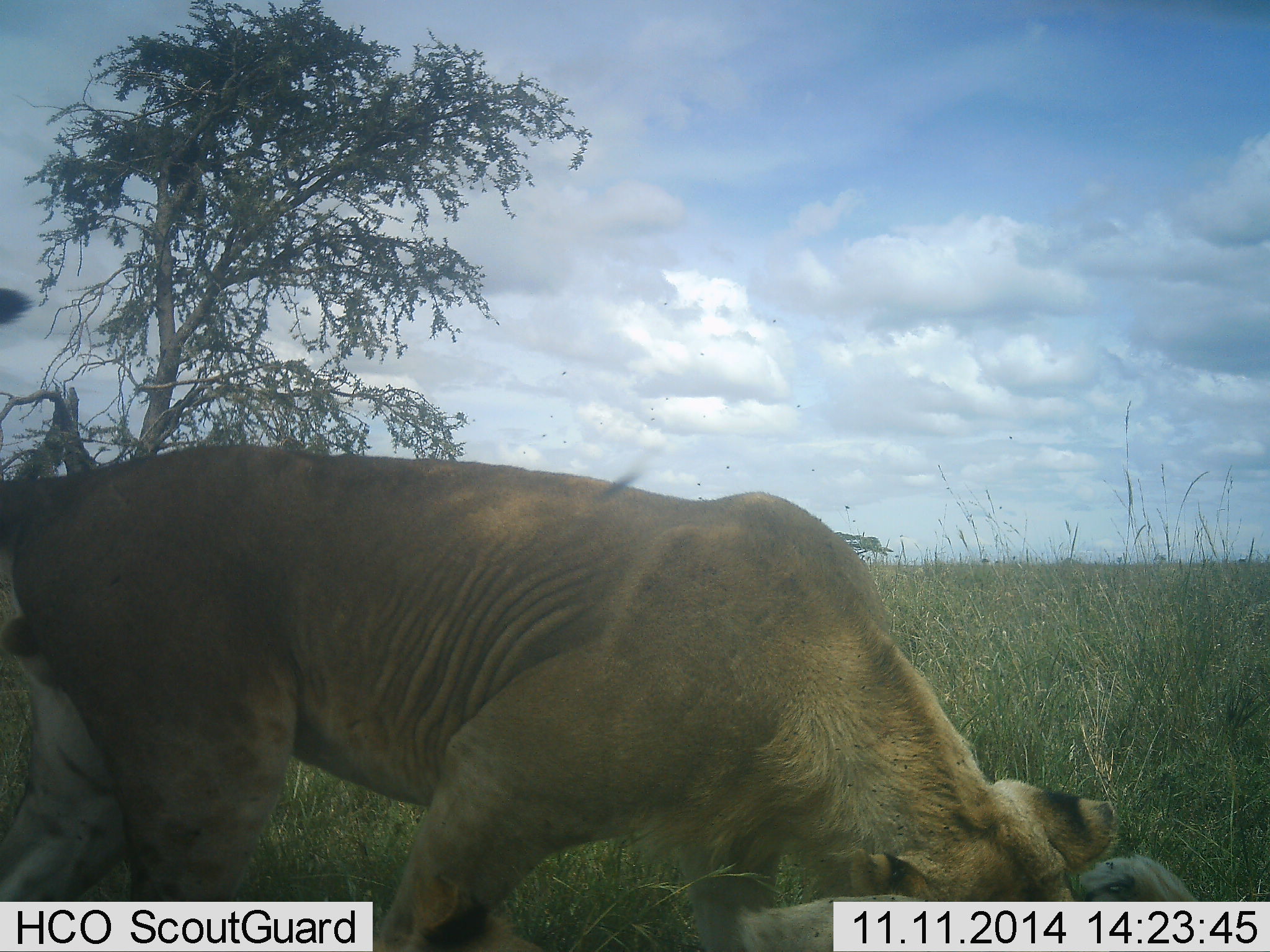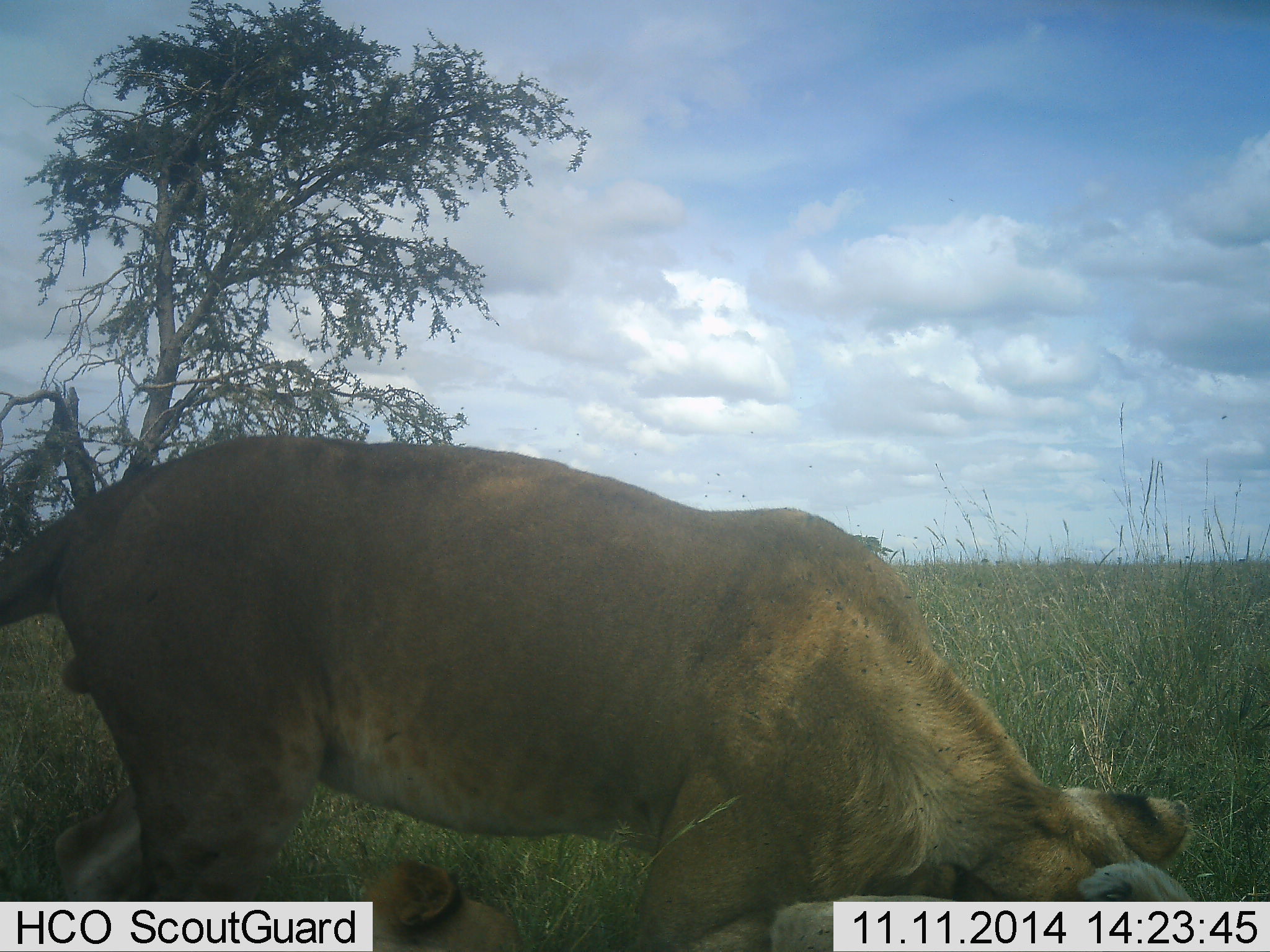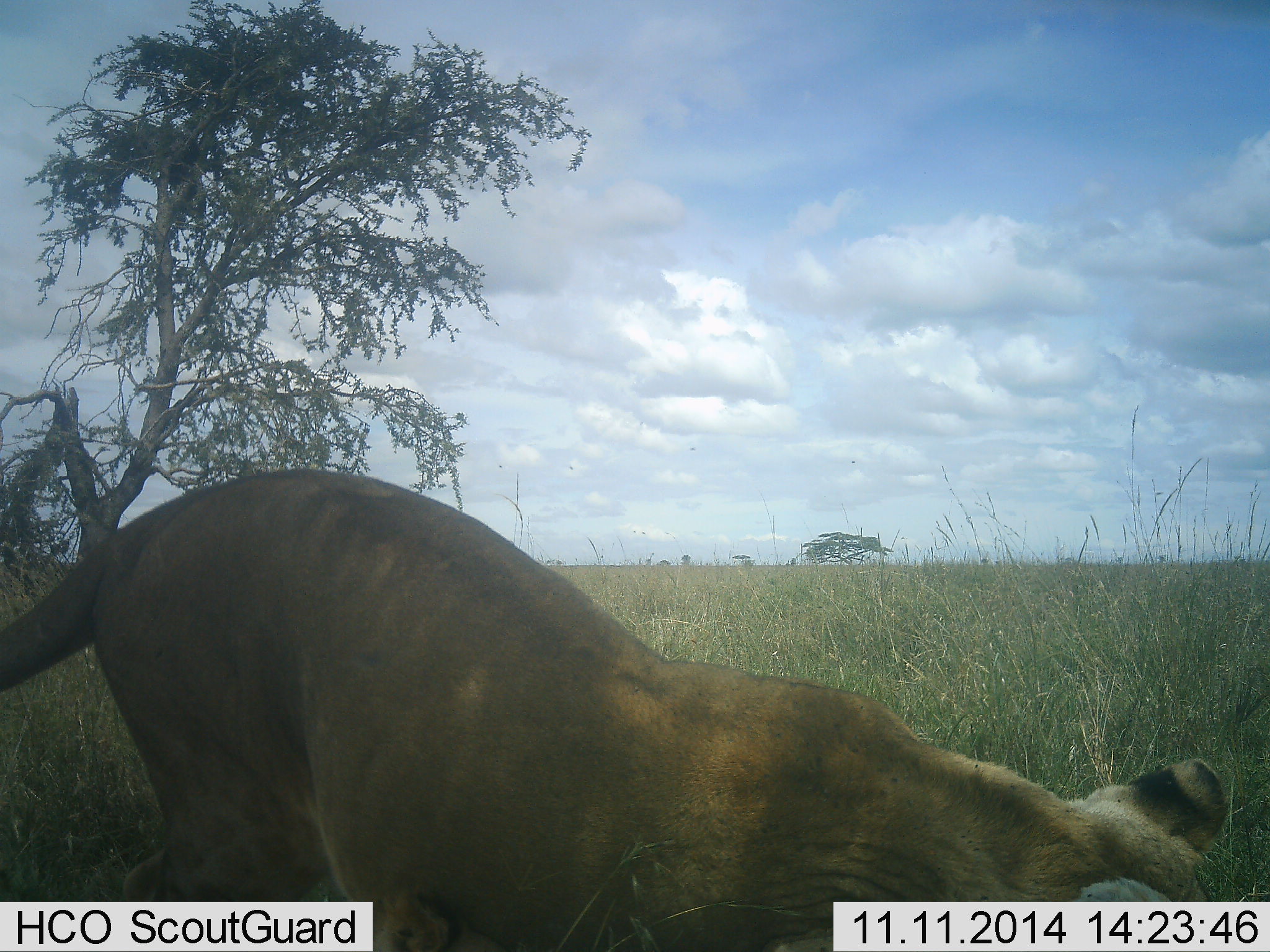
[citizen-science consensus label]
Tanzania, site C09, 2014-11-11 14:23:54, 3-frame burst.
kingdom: Animalia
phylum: Chordata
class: Mammalia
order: Carnivora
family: Felidae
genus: Panthera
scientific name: Panthera leo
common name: lion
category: lionfemale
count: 1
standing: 27%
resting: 18%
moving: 9%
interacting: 55%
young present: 9%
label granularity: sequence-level